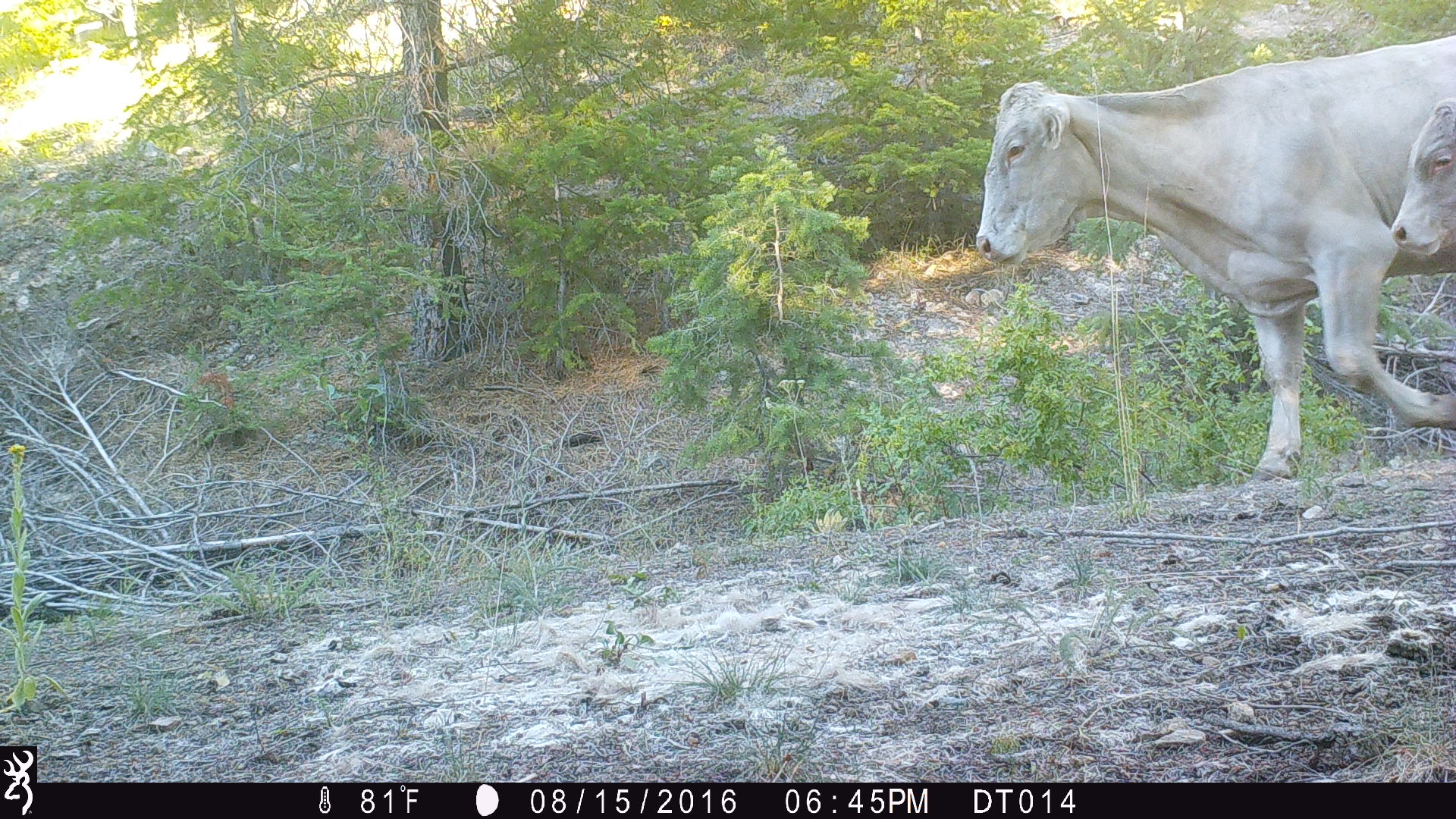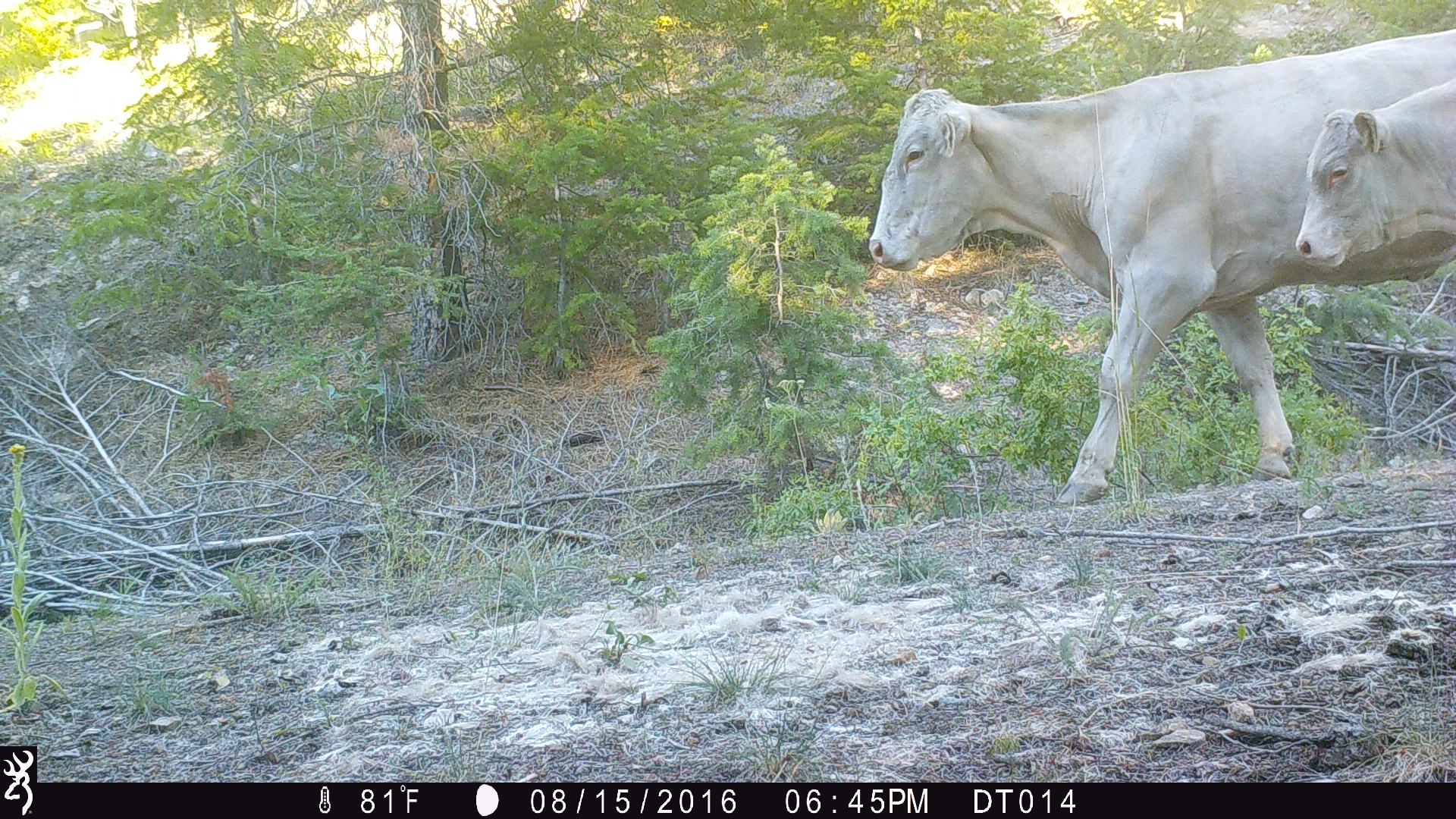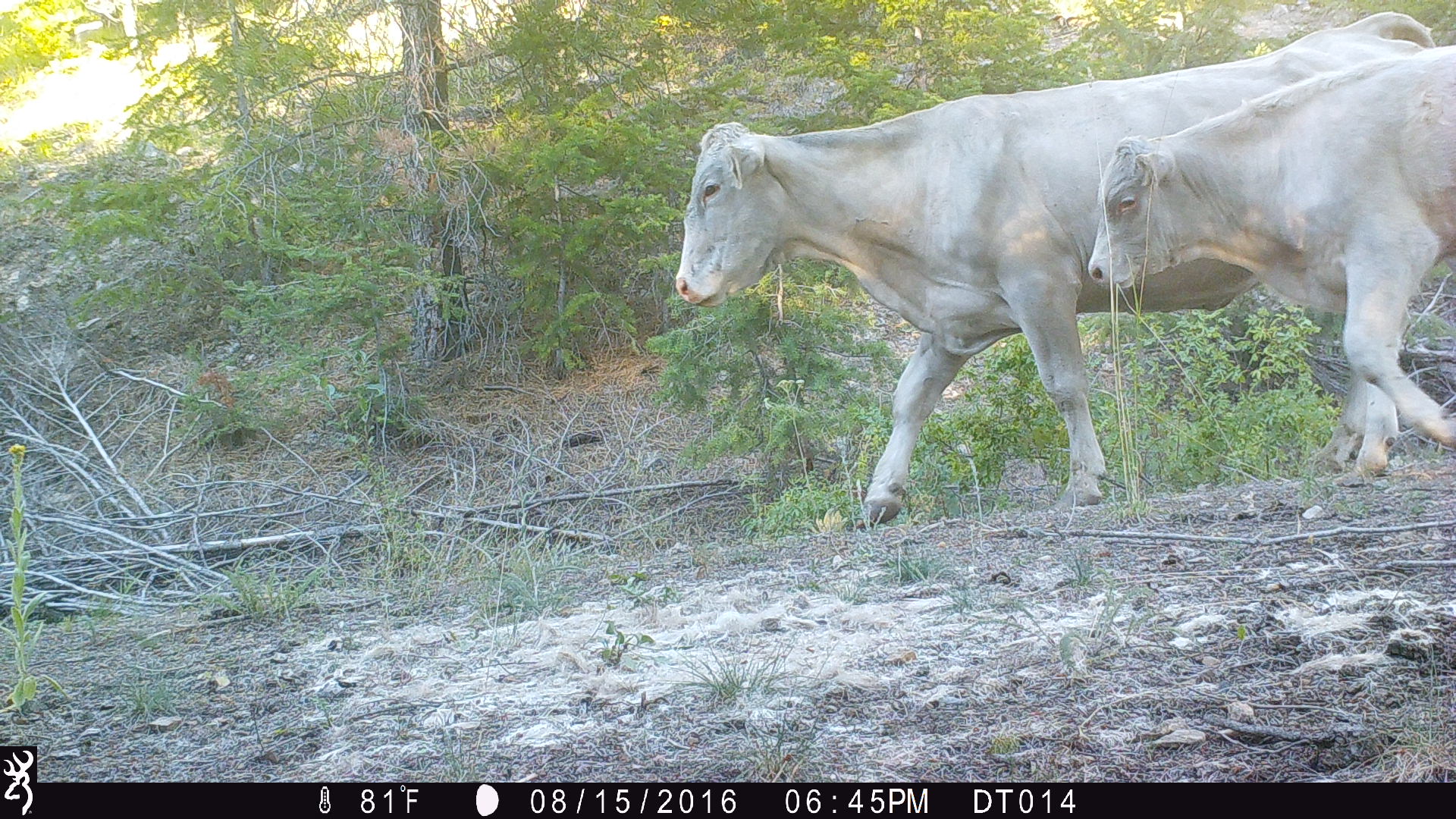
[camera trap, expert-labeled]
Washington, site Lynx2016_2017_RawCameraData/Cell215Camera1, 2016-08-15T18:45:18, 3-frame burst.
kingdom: Animalia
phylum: Chordata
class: Mammalia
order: Artiodactyla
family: Bovidae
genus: Bos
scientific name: Bos taurus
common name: domestic cattle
Domestic cattle (Bos taurus). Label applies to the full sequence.